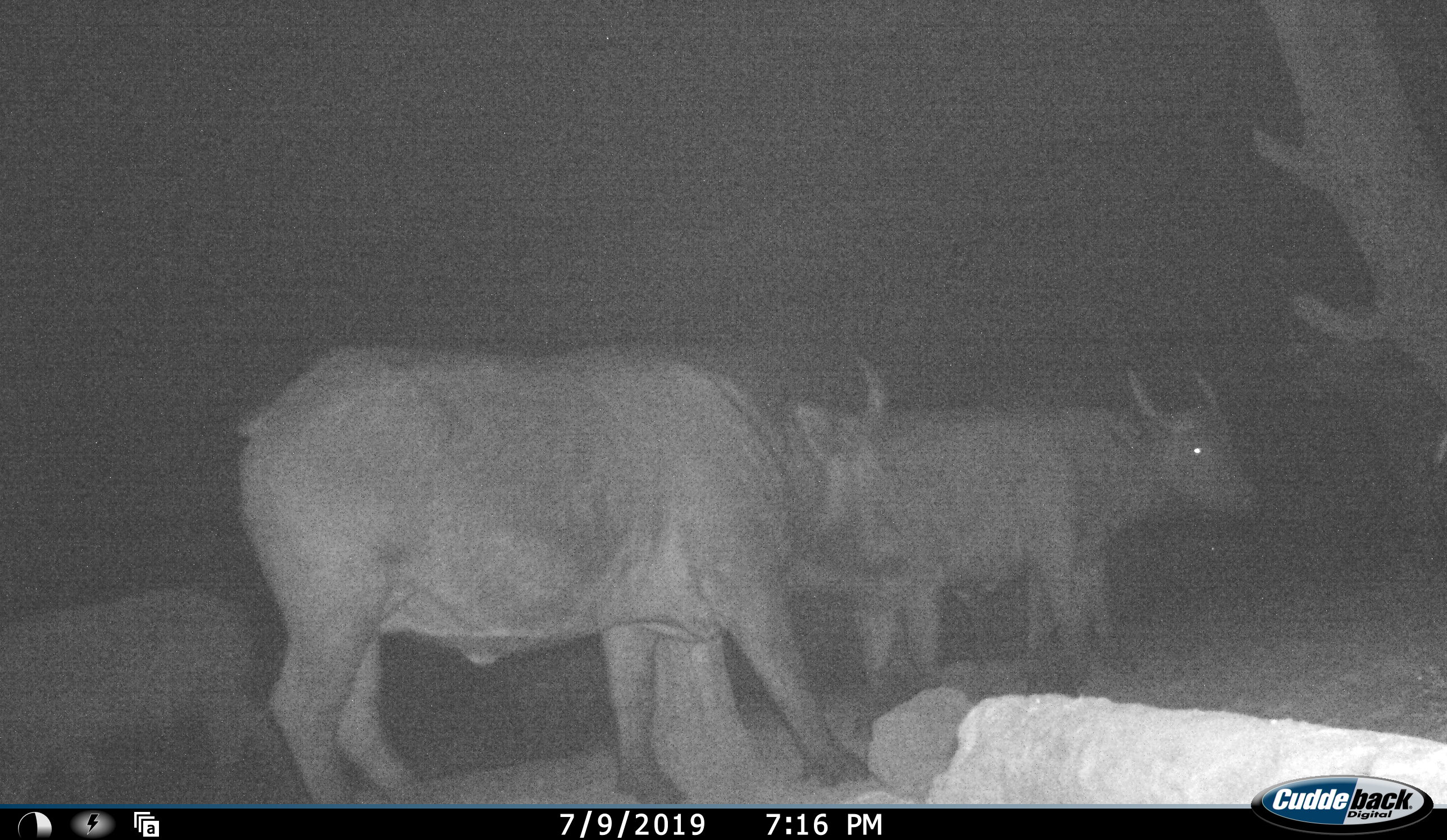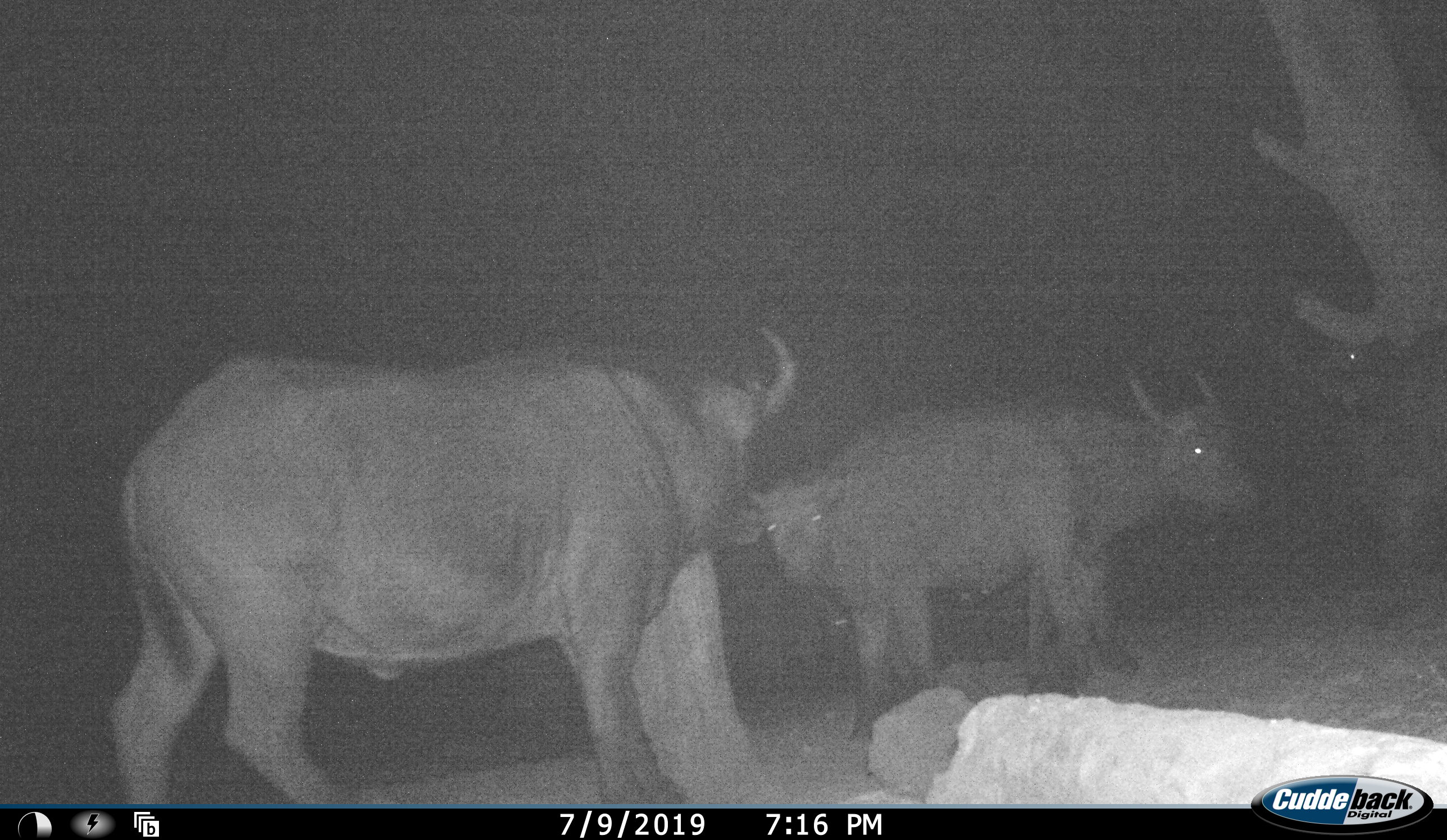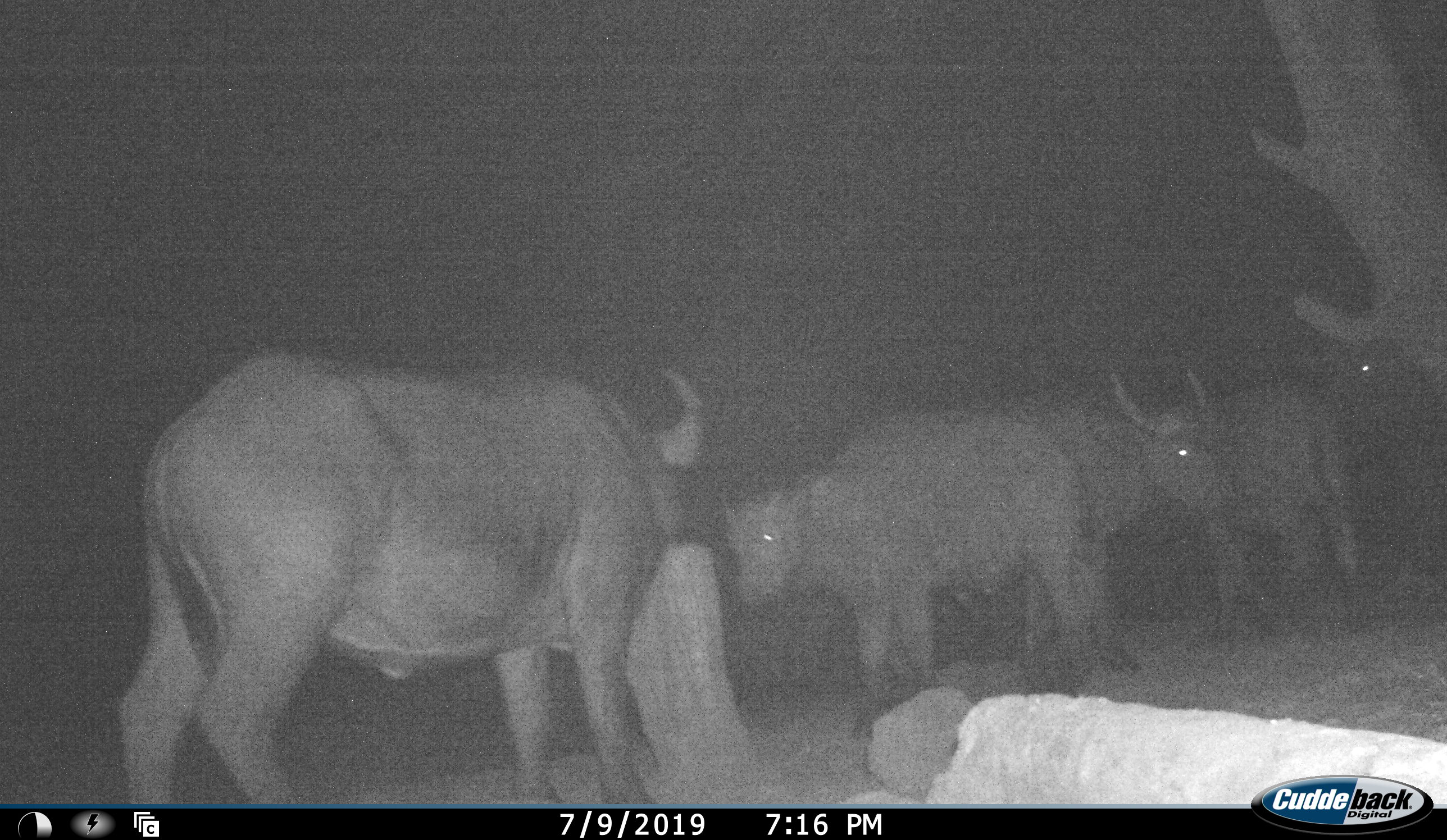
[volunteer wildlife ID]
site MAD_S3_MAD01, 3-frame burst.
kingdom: Animalia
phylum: Chordata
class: Mammalia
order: Artiodactyla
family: Bovidae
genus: Syncerus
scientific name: Syncerus caffer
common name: african buffalo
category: buffalo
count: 5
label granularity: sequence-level